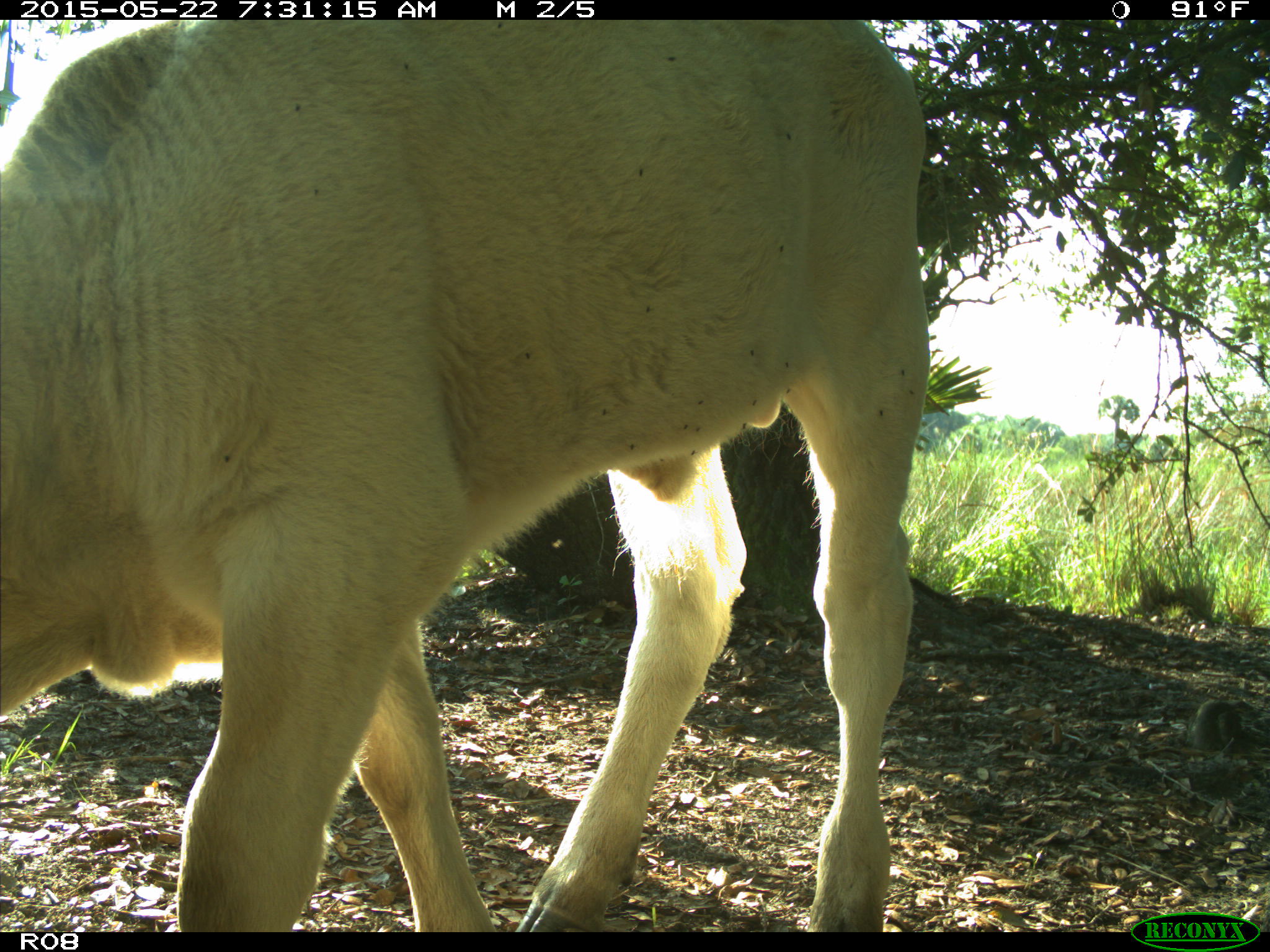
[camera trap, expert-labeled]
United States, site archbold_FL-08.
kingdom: Animalia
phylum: Chordata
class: Mammalia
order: Artiodactyla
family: Bovidae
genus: Bos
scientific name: Bos taurus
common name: domestic cow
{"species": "Bos taurus (domestic cow)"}